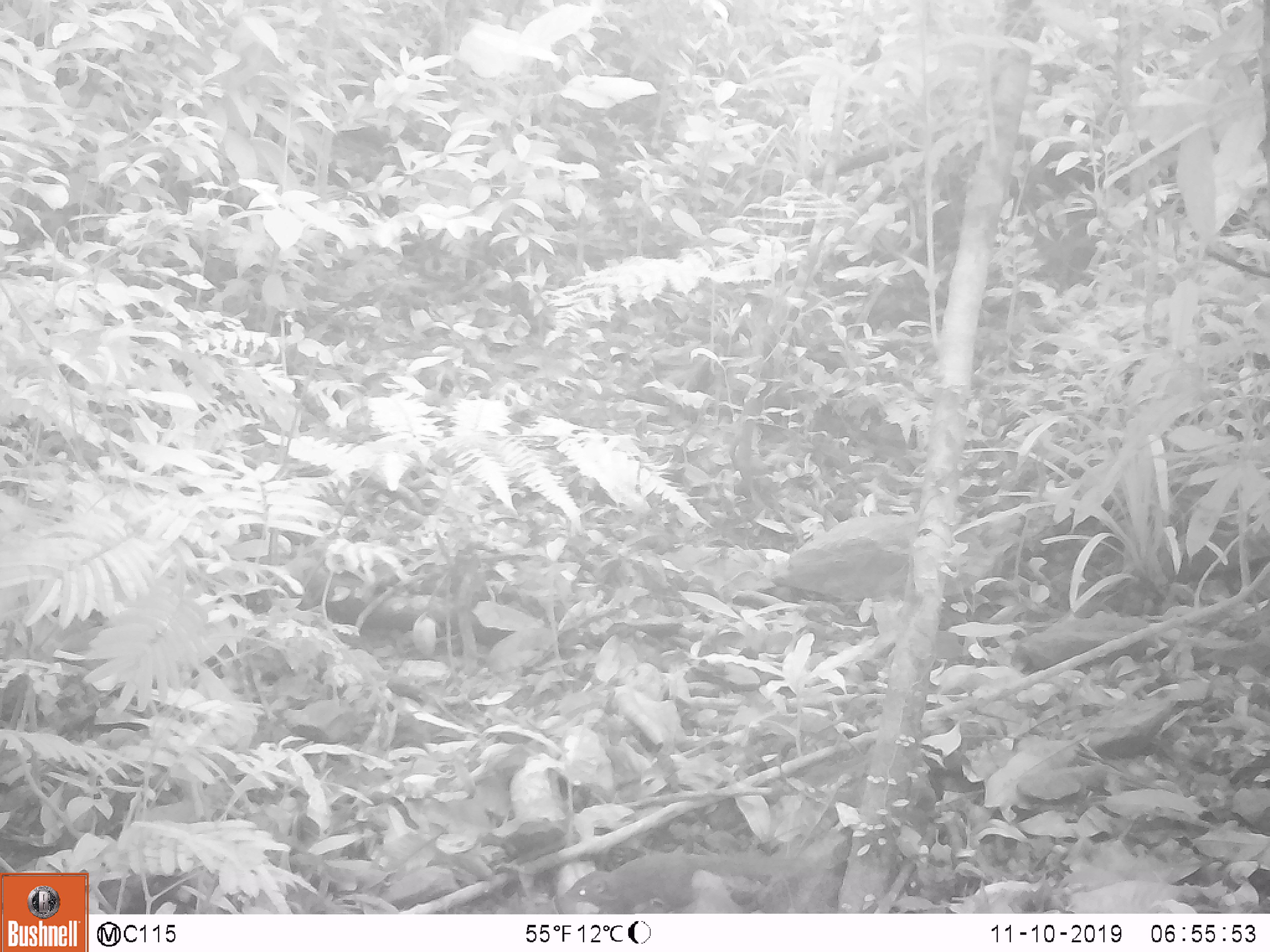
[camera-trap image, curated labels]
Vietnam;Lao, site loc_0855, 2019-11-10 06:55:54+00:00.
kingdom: Animalia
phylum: Chordata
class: Mammalia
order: Scandentia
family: Tupaiidae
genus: Tupaia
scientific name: Tupaia belangeri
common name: northern treeshrew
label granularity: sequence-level